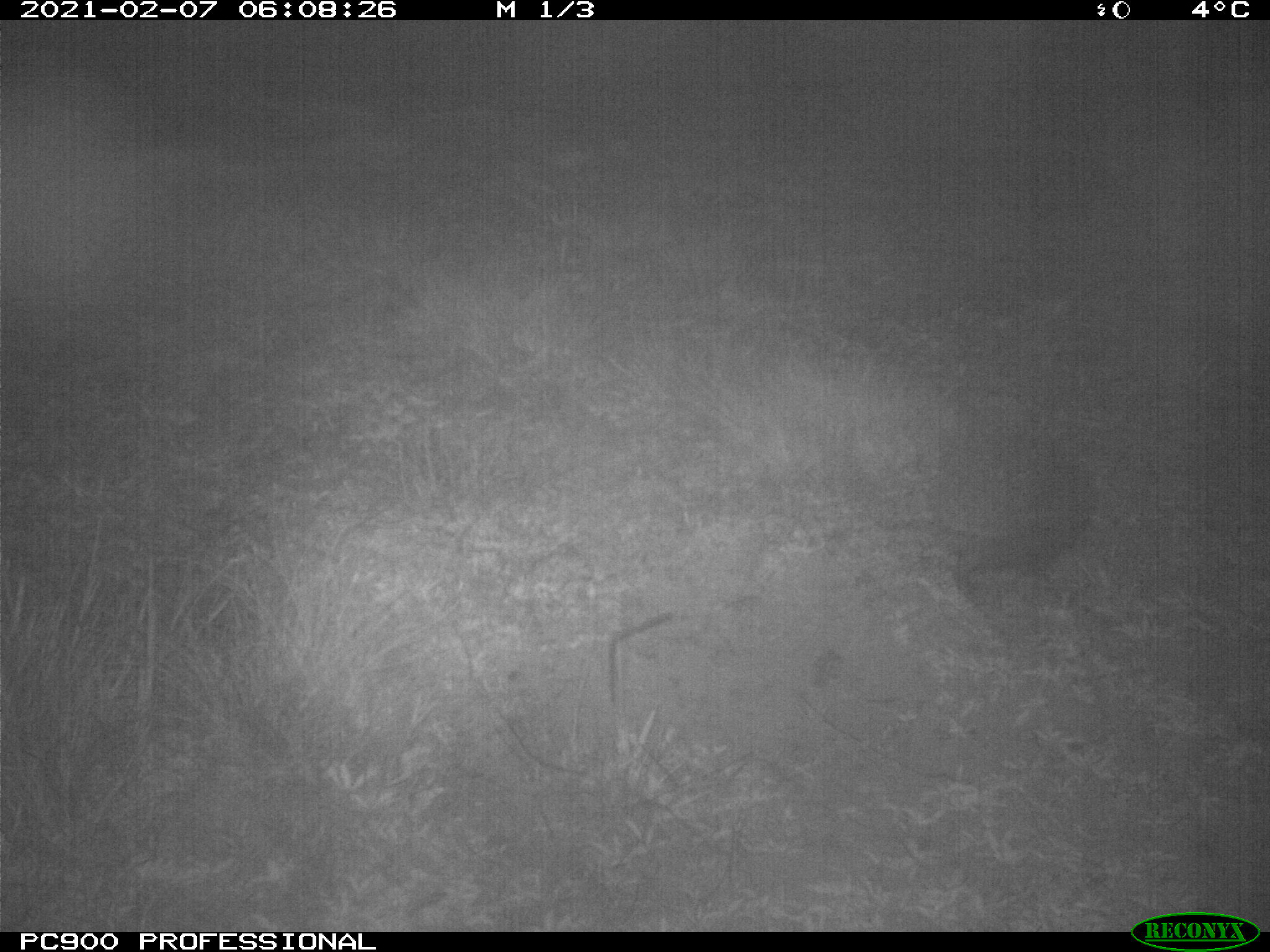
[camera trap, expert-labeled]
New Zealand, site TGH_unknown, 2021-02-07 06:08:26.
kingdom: Animalia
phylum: Chordata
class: Mammalia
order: Eulipotyphla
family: Erinaceidae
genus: Erinaceus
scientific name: Erinaceus europaeus europaeus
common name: european hedgehog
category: hedgehog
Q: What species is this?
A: Hedgehog (european hedgehog) (Erinaceus europaeus europaeus).